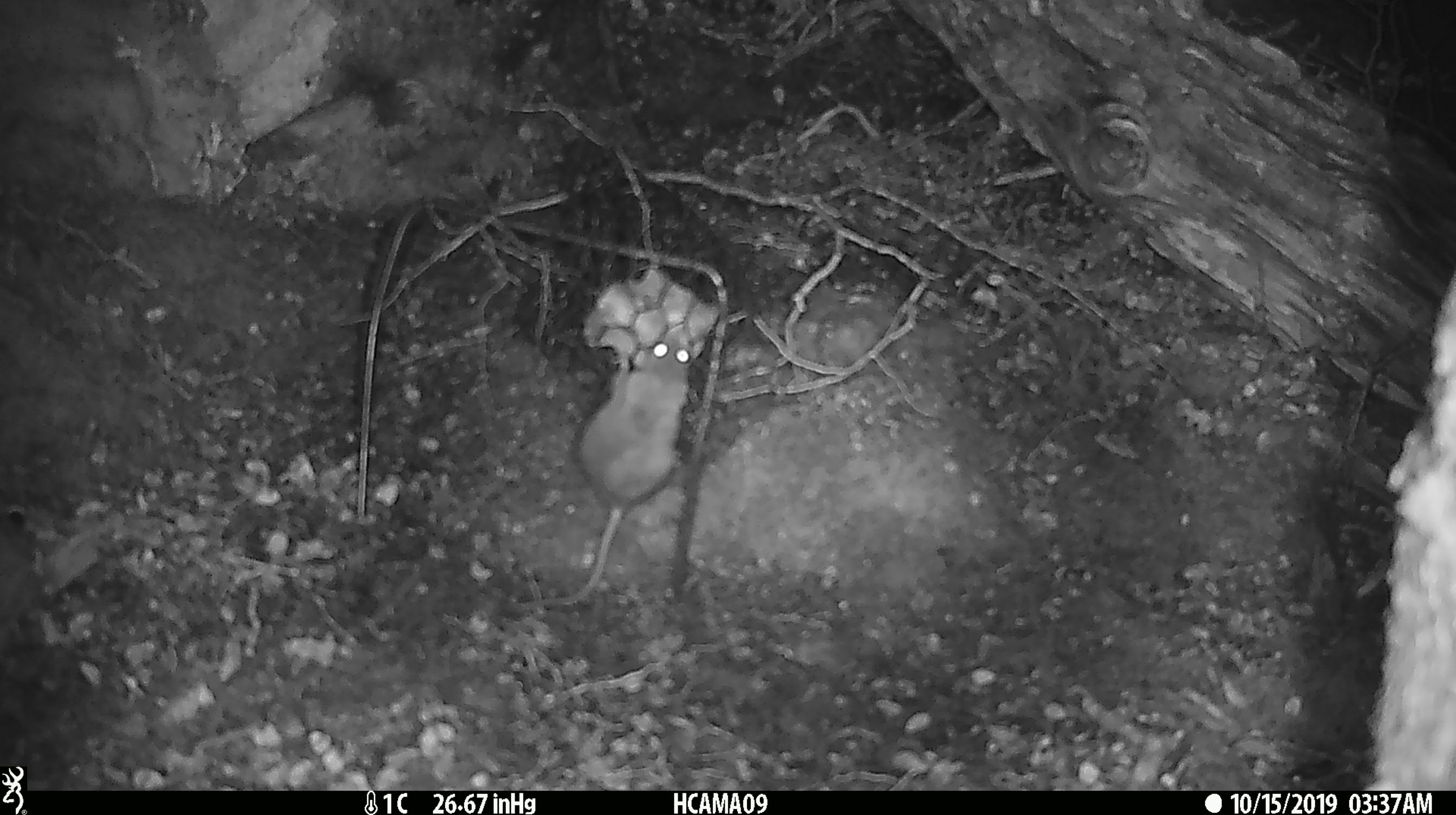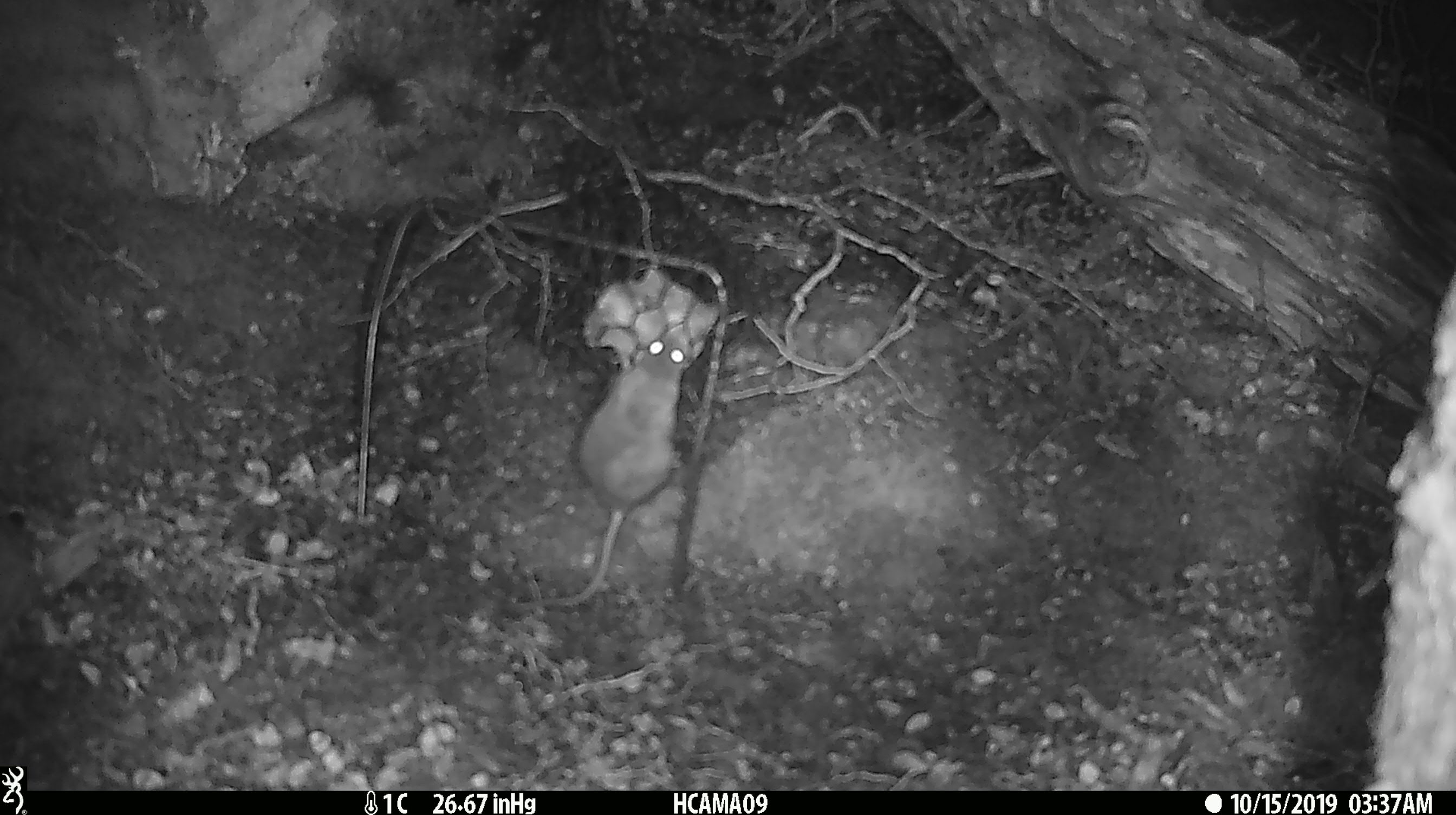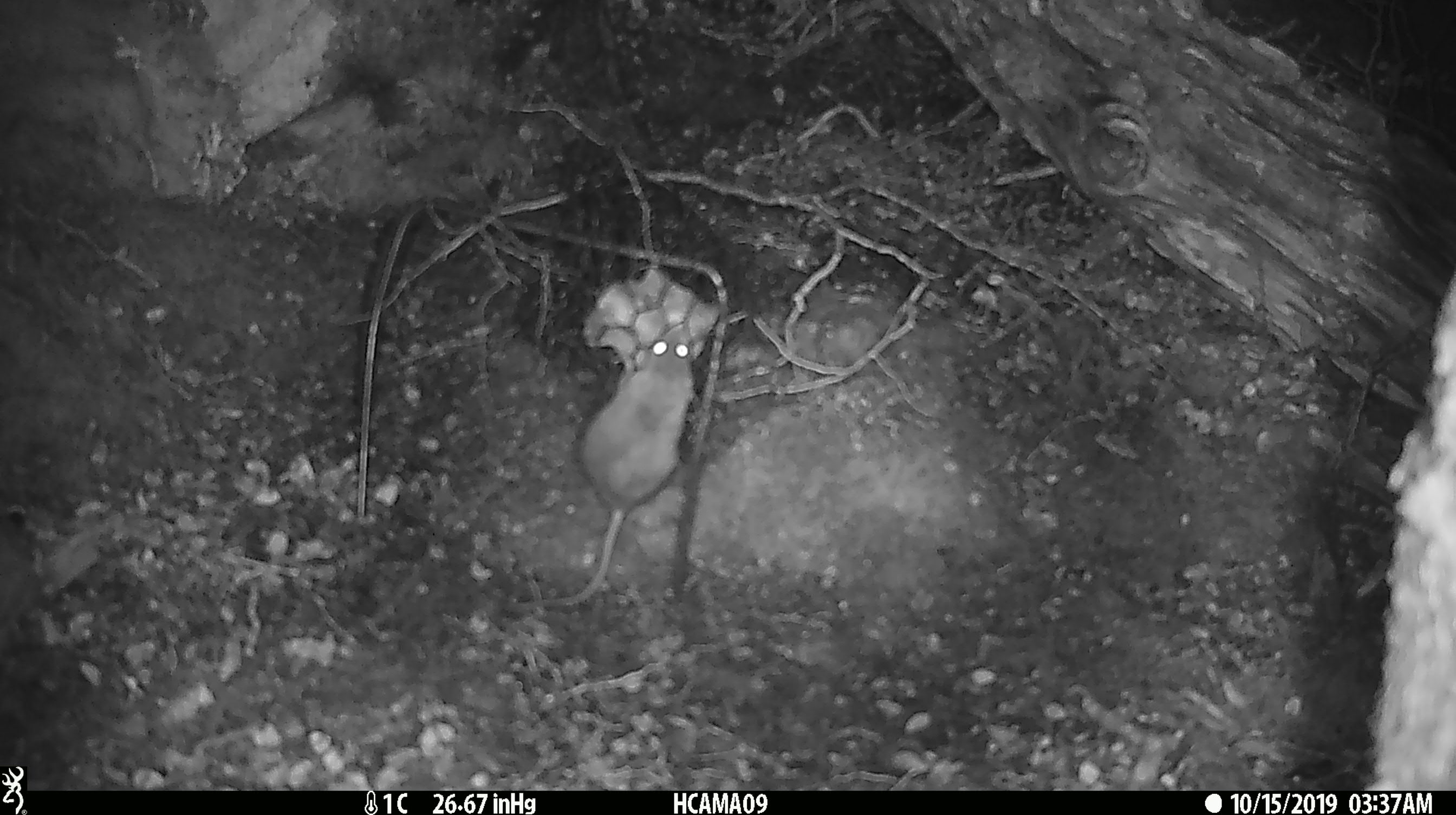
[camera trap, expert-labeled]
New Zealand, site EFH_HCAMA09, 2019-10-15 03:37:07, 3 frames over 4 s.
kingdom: Animalia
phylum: Chordata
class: Mammalia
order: Rodentia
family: Muridae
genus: Mus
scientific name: Mus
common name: mouse